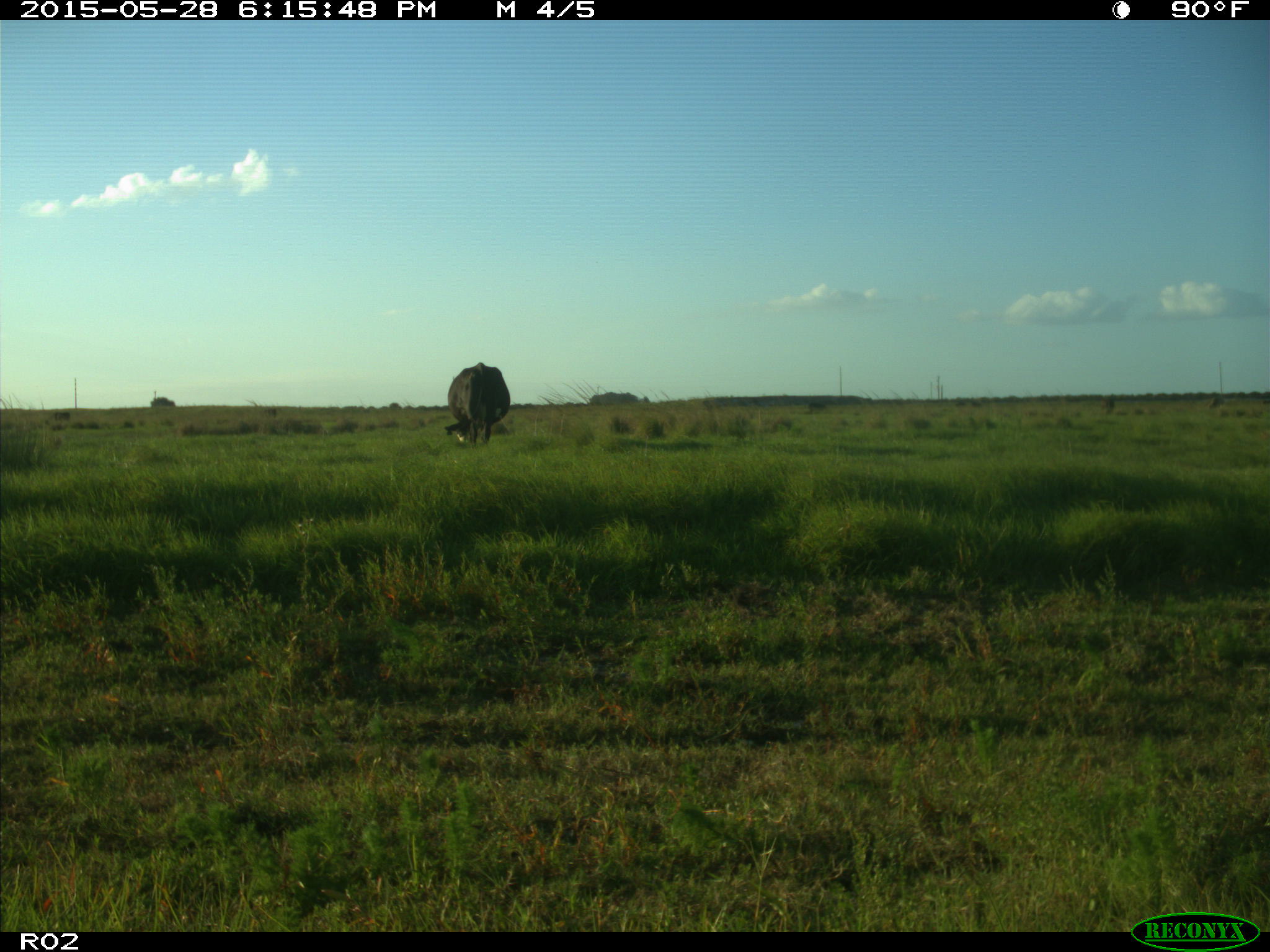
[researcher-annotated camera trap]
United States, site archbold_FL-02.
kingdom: Animalia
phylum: Chordata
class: Mammalia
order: Artiodactyla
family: Bovidae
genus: Bos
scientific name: Bos taurus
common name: domestic cow